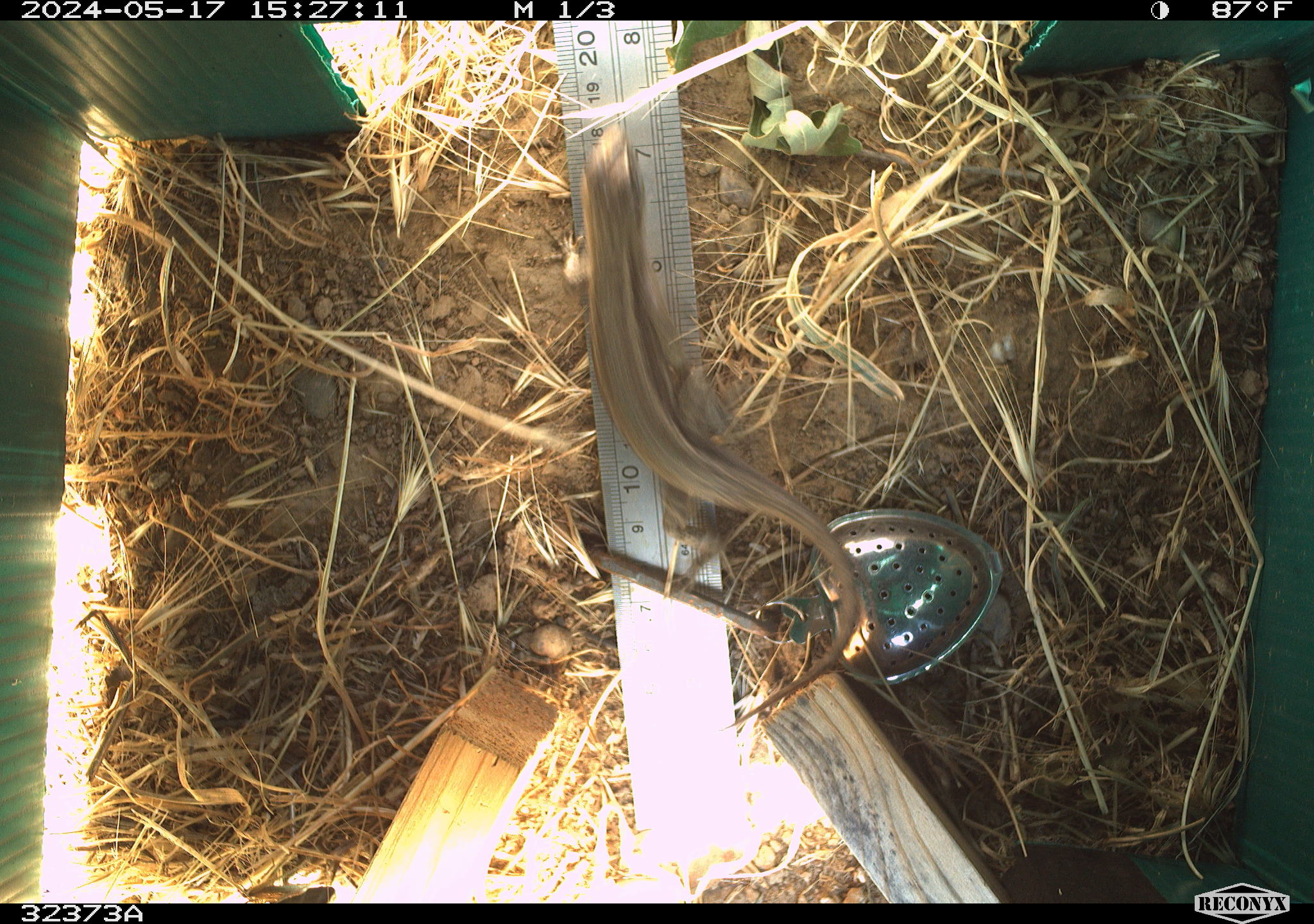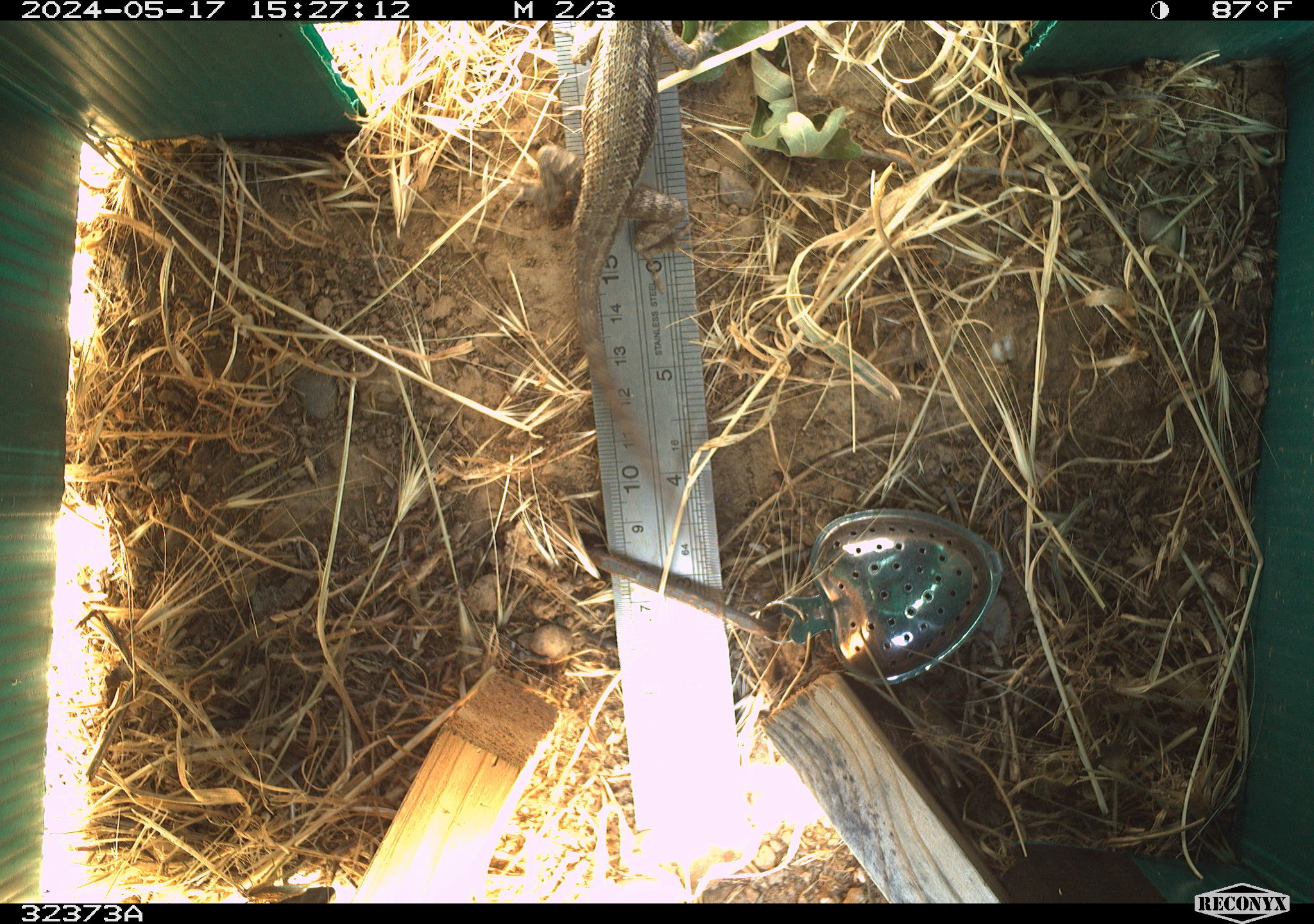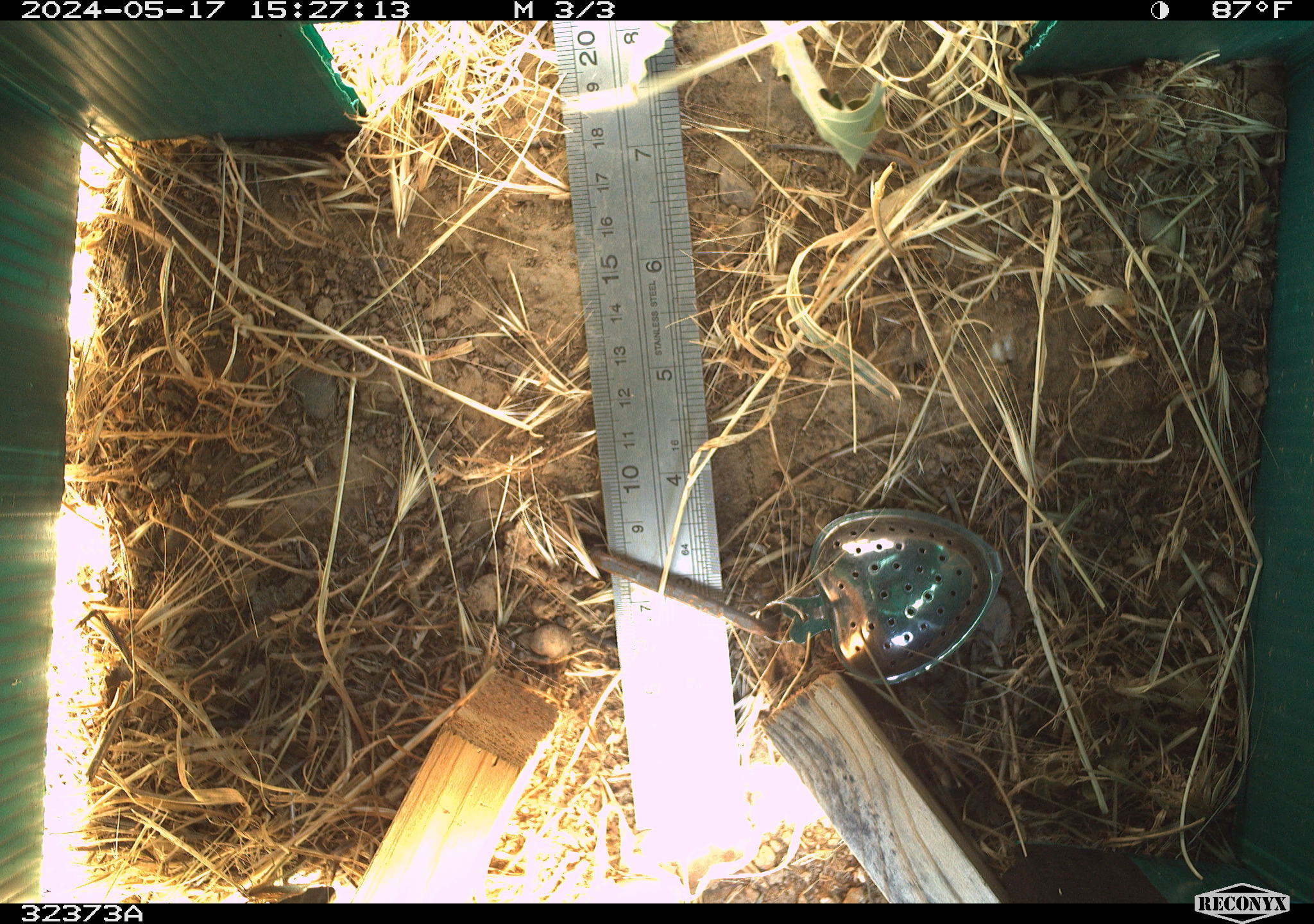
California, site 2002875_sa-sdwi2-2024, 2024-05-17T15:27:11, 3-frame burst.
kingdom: Animalia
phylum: Chordata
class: Reptilia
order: Squamata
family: Phrynosomatidae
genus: Sceloporus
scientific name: Sceloporus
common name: spiny lizards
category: sceloporus species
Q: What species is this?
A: Sceloporus species (spiny lizards) (Sceloporus).